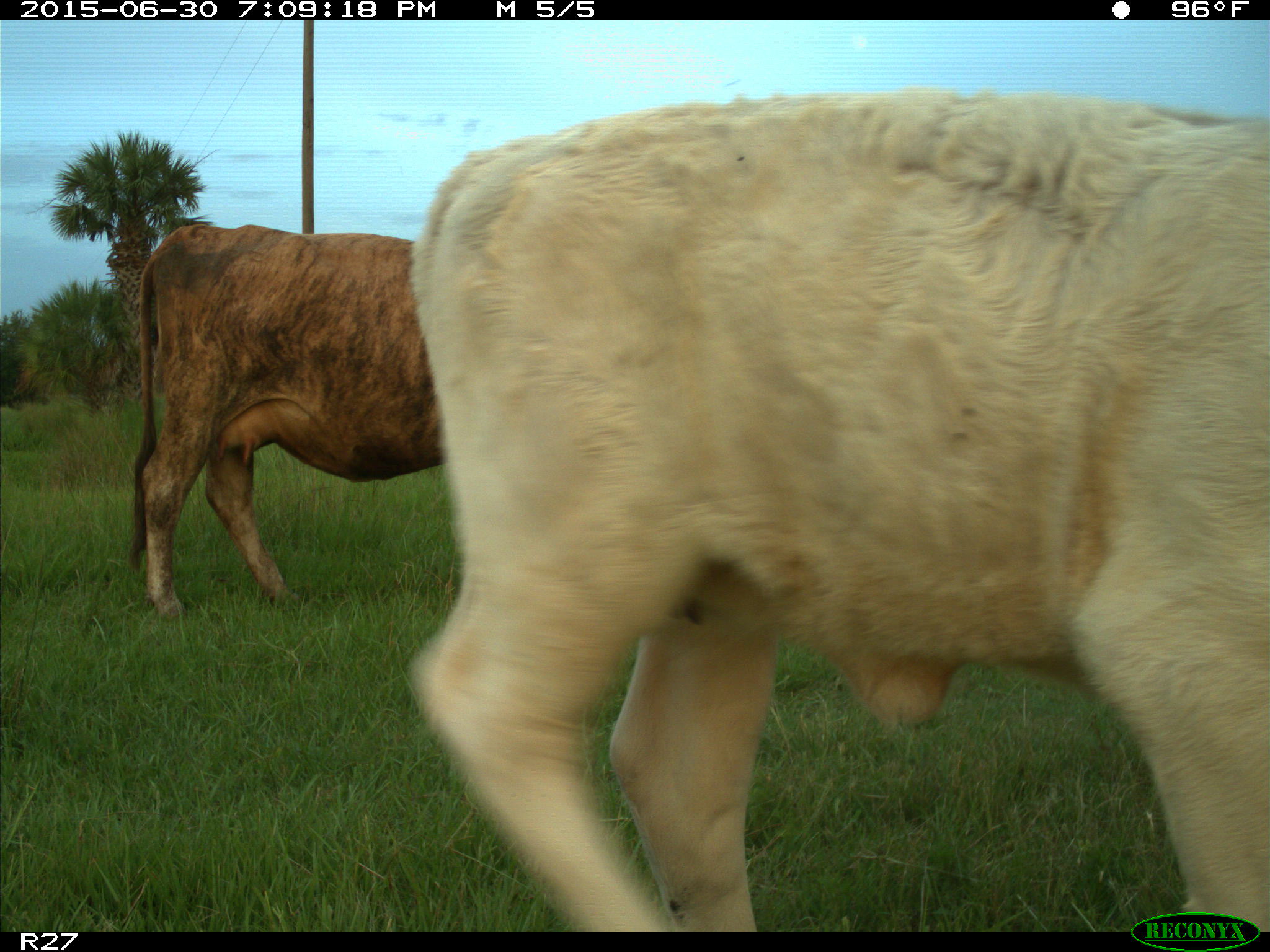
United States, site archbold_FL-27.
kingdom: Animalia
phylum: Chordata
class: Mammalia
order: Artiodactyla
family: Bovidae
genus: Bos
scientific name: Bos taurus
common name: domestic cow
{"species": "Bos taurus (domestic cow)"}